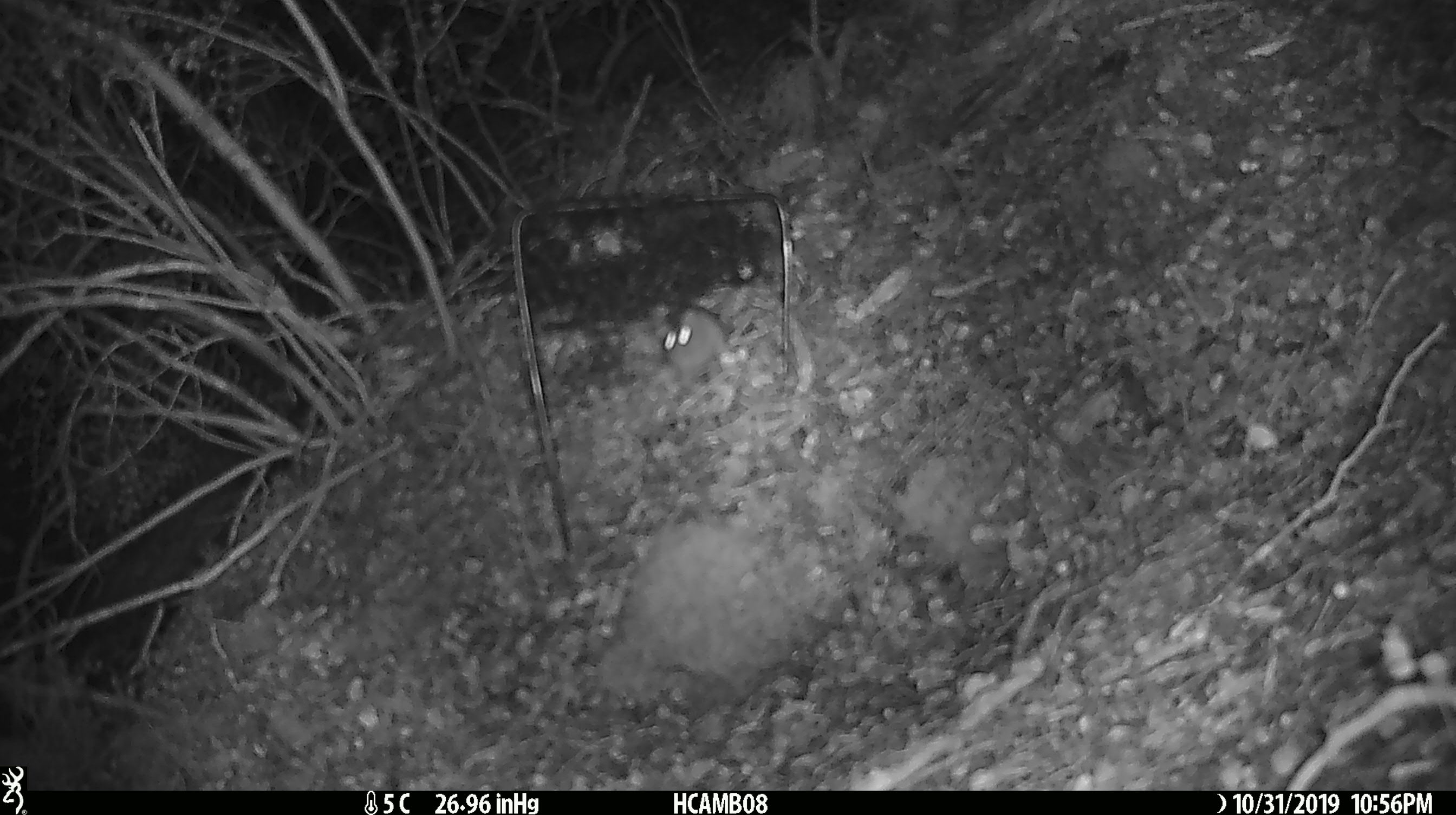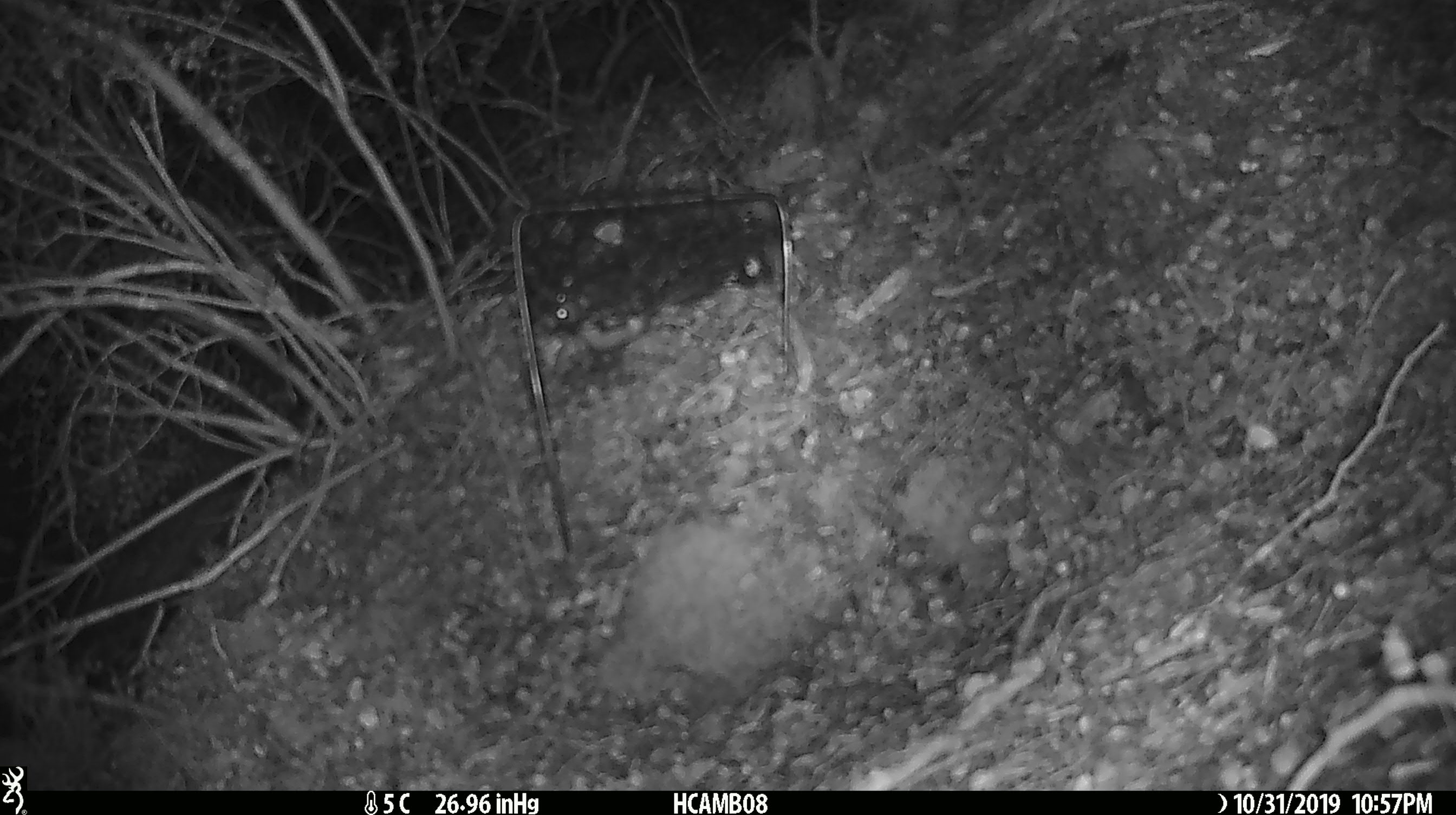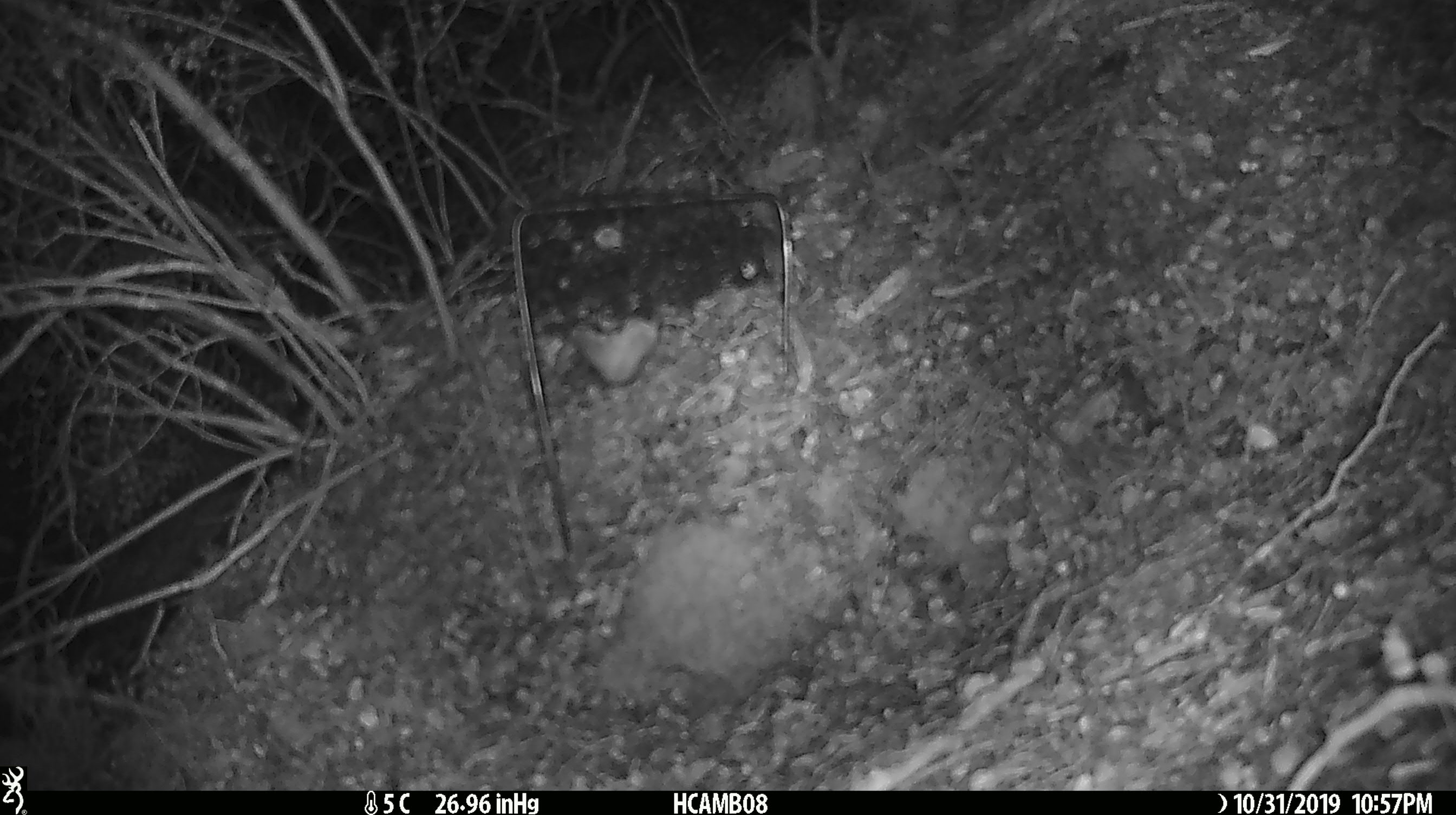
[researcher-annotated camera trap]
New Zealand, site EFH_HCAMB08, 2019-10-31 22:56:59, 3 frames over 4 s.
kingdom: Animalia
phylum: Chordata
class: Mammalia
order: Rodentia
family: Muridae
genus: Mus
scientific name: Mus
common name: mouse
Mouse (Mus).